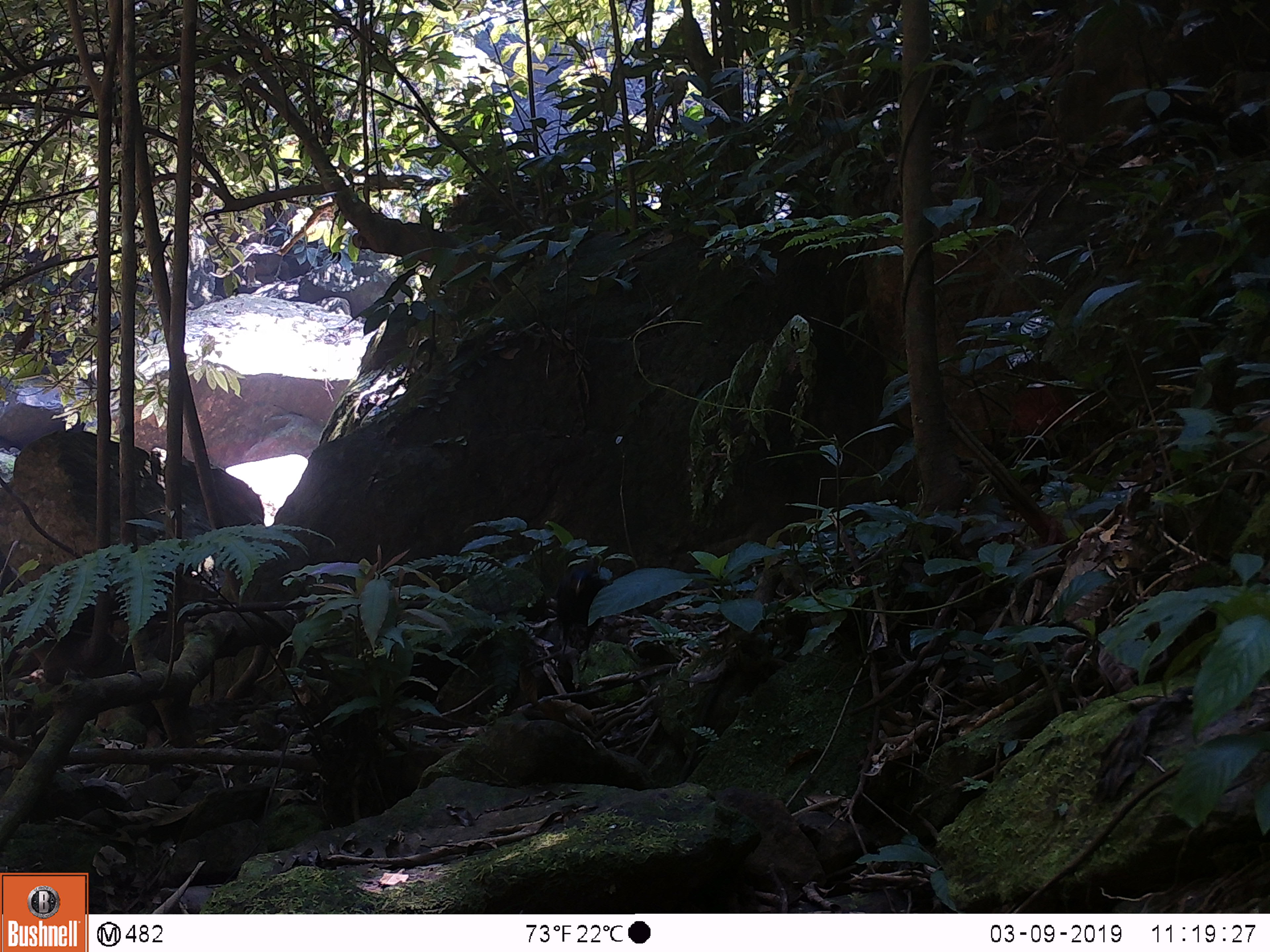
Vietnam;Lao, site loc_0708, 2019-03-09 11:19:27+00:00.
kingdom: Animalia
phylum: Chordata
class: Aves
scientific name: Aves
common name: bird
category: unidentified bird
Unidentified bird (bird) (Aves). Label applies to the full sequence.